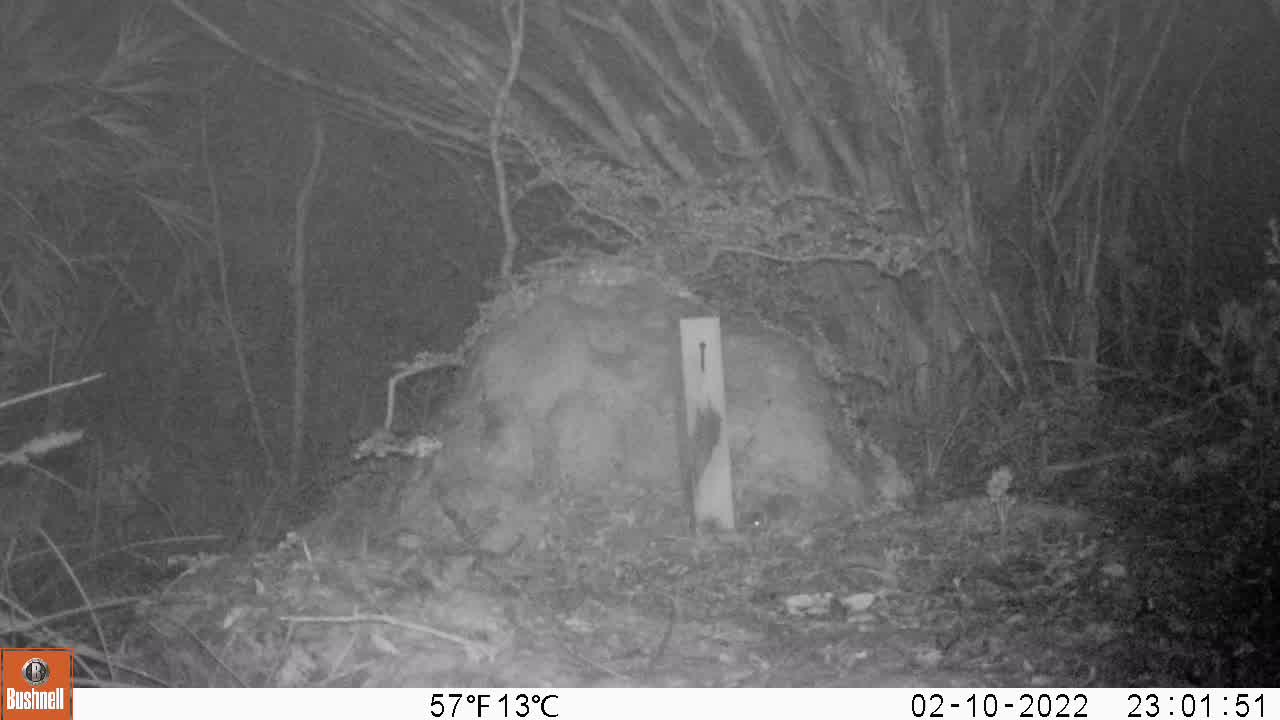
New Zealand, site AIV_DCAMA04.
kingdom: Animalia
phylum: Chordata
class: Mammalia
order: Rodentia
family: Muridae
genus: Mus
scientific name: Mus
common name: mouse